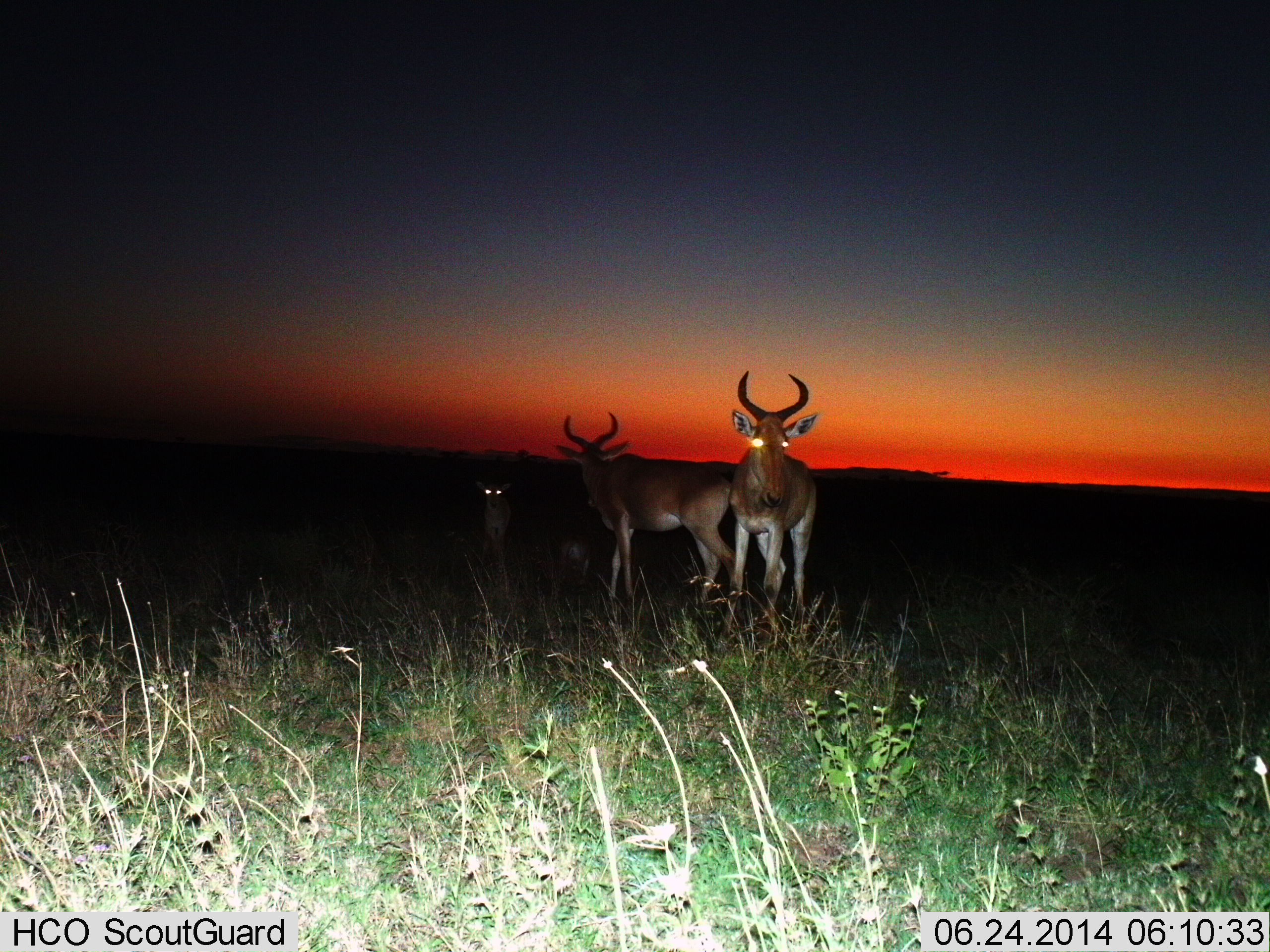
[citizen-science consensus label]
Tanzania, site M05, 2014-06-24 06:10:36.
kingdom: Animalia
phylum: Chordata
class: Mammalia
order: Artiodactyla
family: Bovidae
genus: Alcelaphus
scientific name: Alcelaphus buselaphus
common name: hartebeest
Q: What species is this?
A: Hartebeest (Alcelaphus buselaphus).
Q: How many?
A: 3.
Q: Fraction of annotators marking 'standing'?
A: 100%.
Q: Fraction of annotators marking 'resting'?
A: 0%.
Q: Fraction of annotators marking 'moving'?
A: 17%.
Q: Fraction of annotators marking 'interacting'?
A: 0%.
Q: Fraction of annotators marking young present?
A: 25%.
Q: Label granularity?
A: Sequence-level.